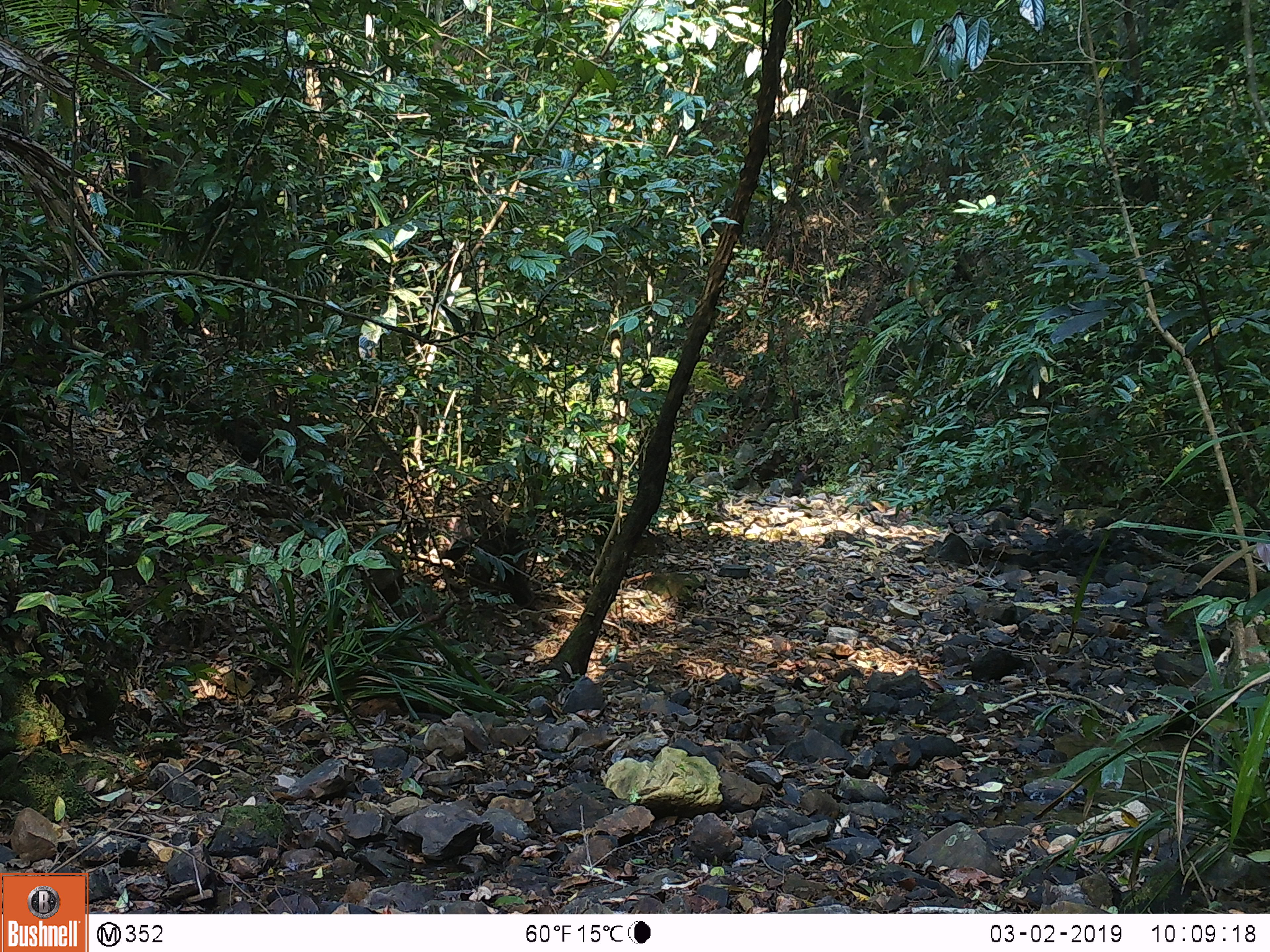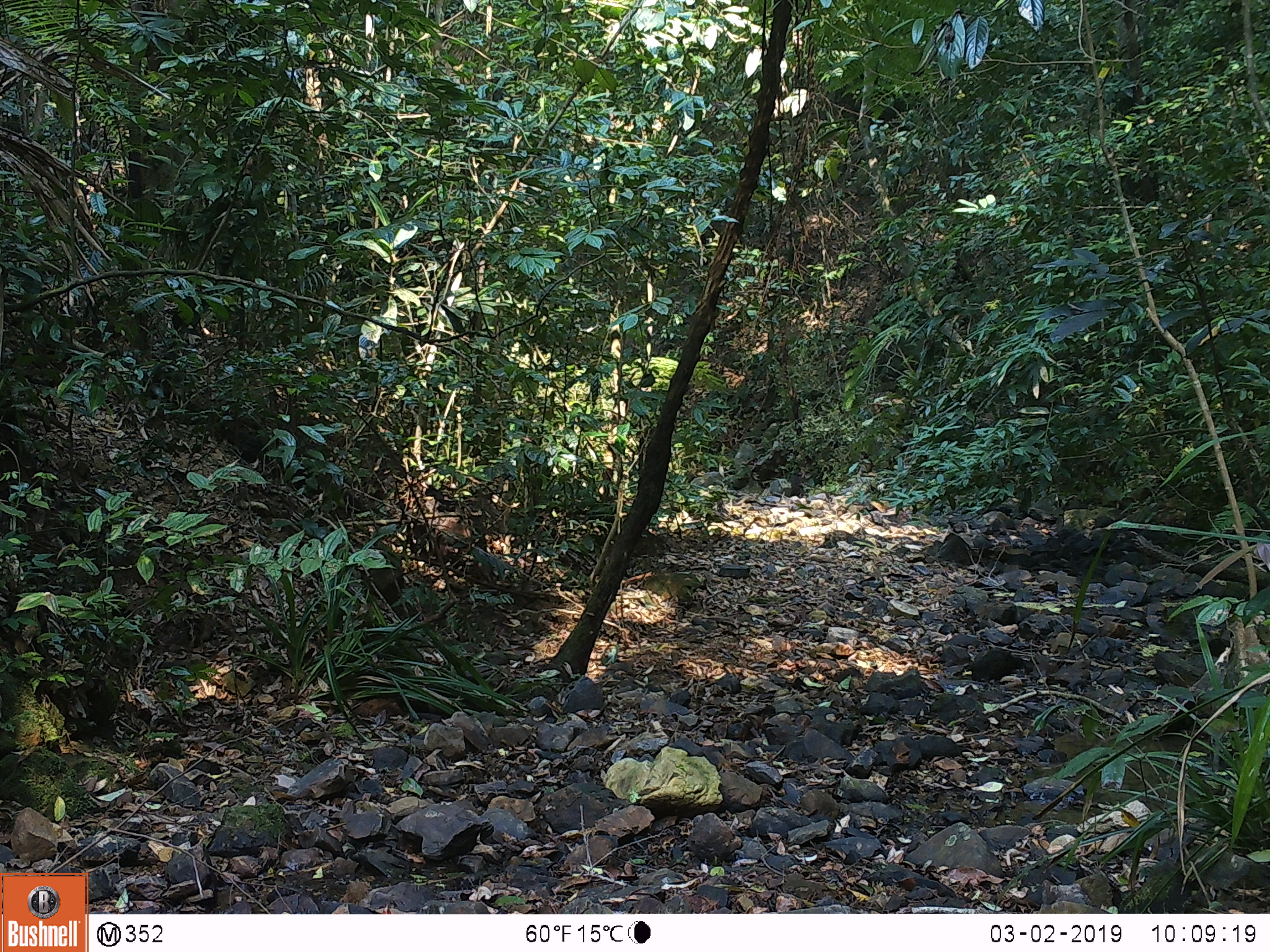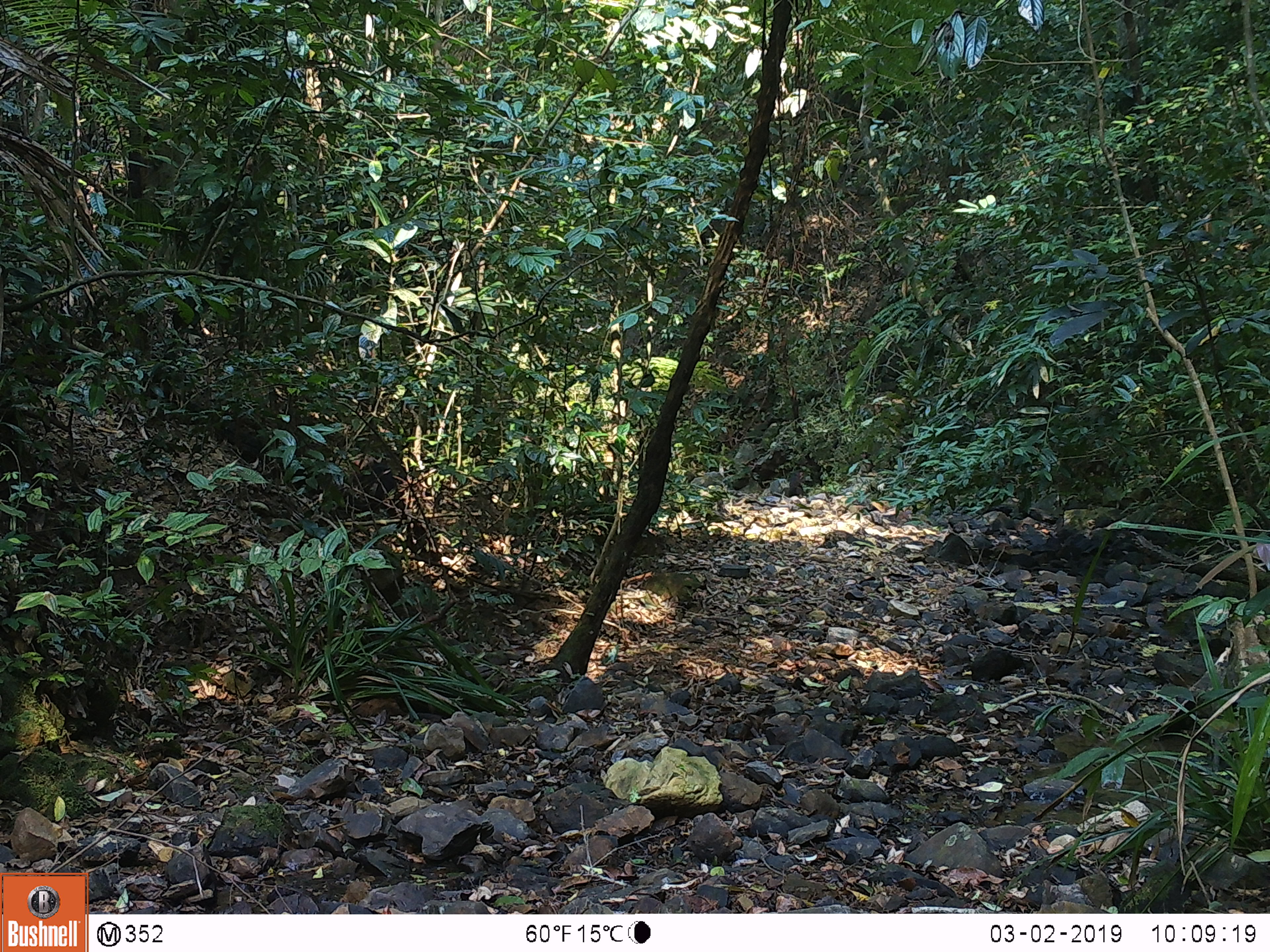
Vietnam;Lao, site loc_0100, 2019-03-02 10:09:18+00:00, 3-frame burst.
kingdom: Animalia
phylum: Chordata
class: Mammalia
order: Primates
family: Cercopithecidae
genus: Macaca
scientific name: Macaca arctoides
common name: stump-tailed macaque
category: stump tailed macaque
Stump tailed macaque (stump-tailed macaque) (Macaca arctoides). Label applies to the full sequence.